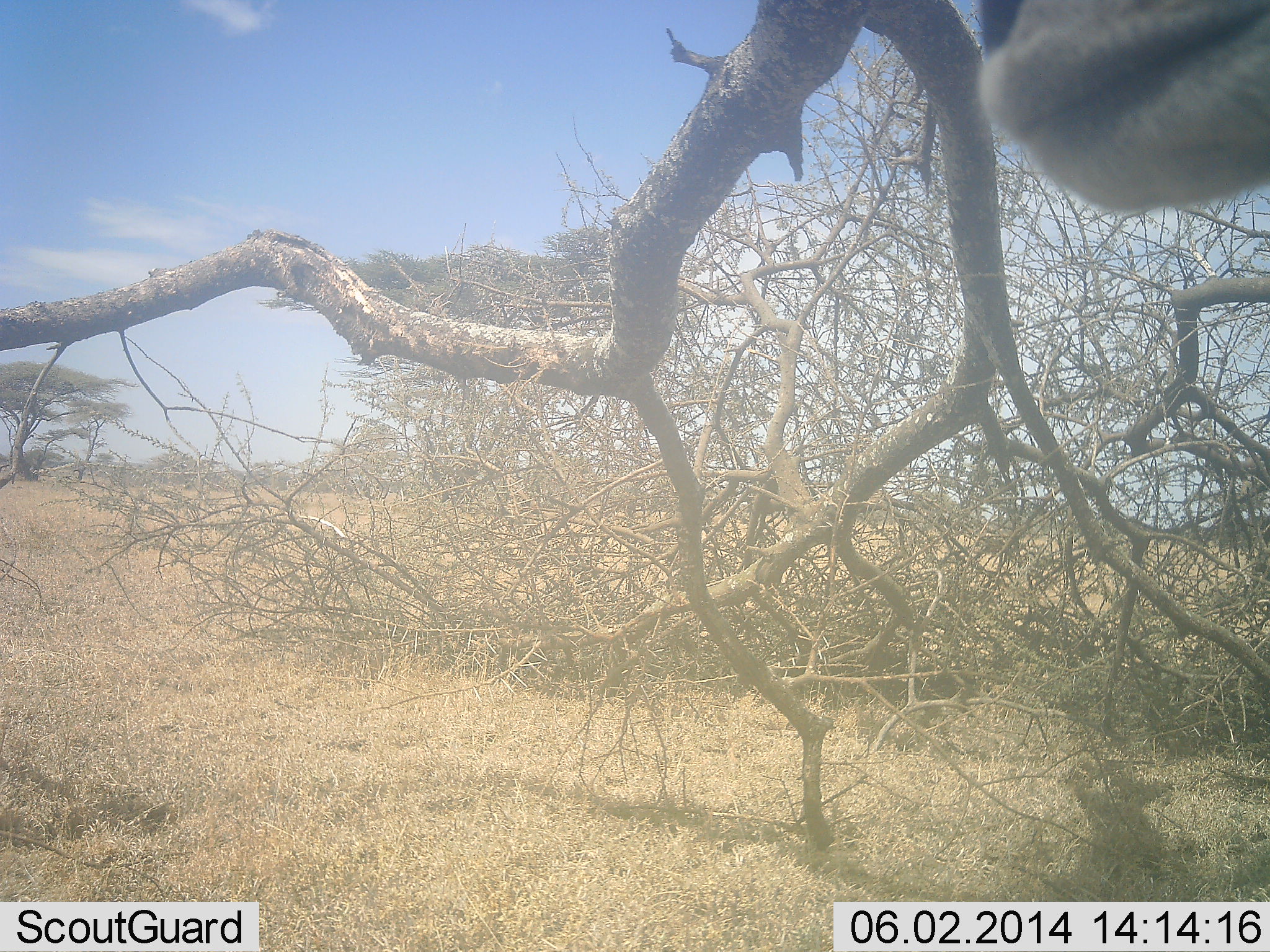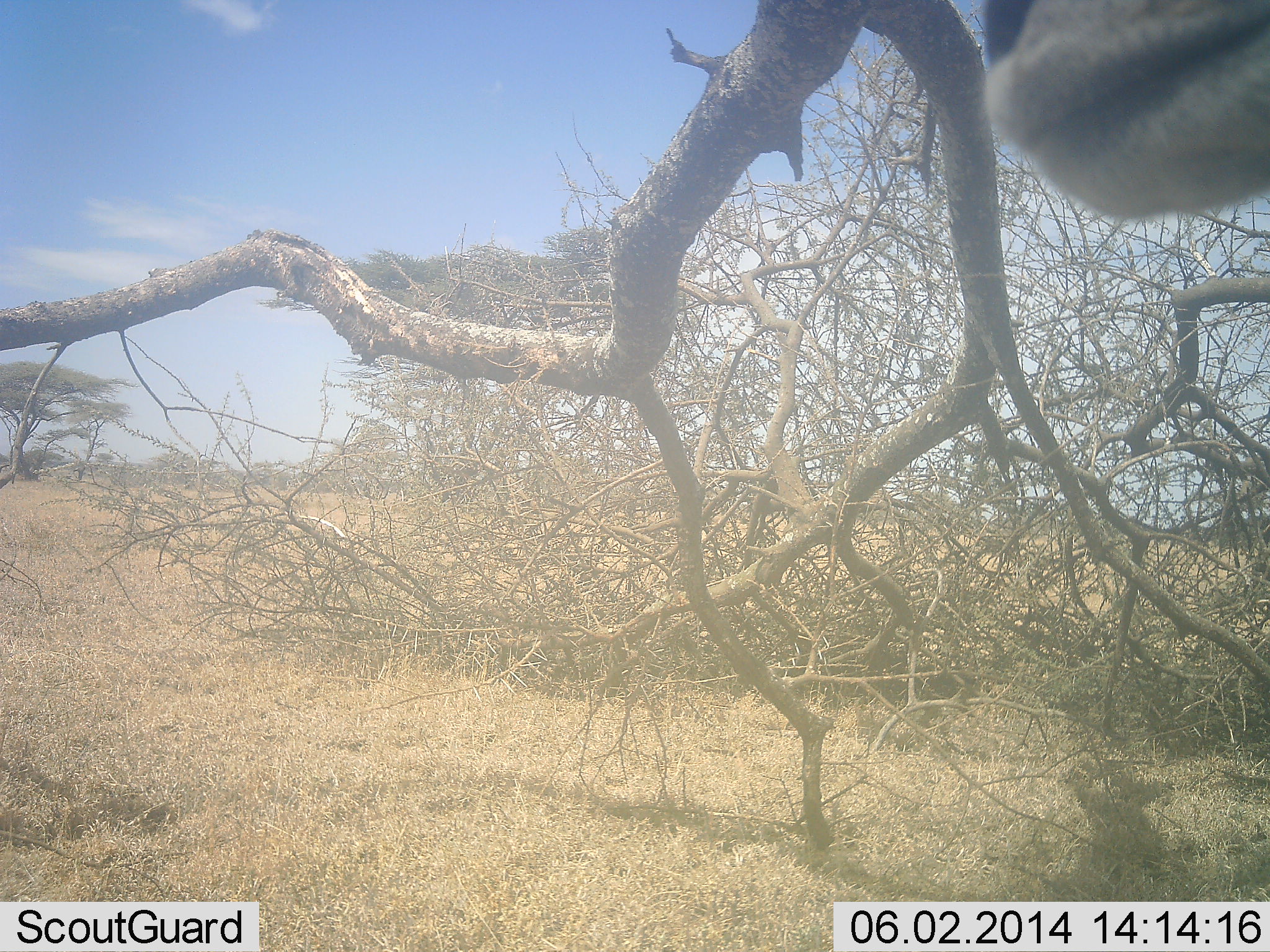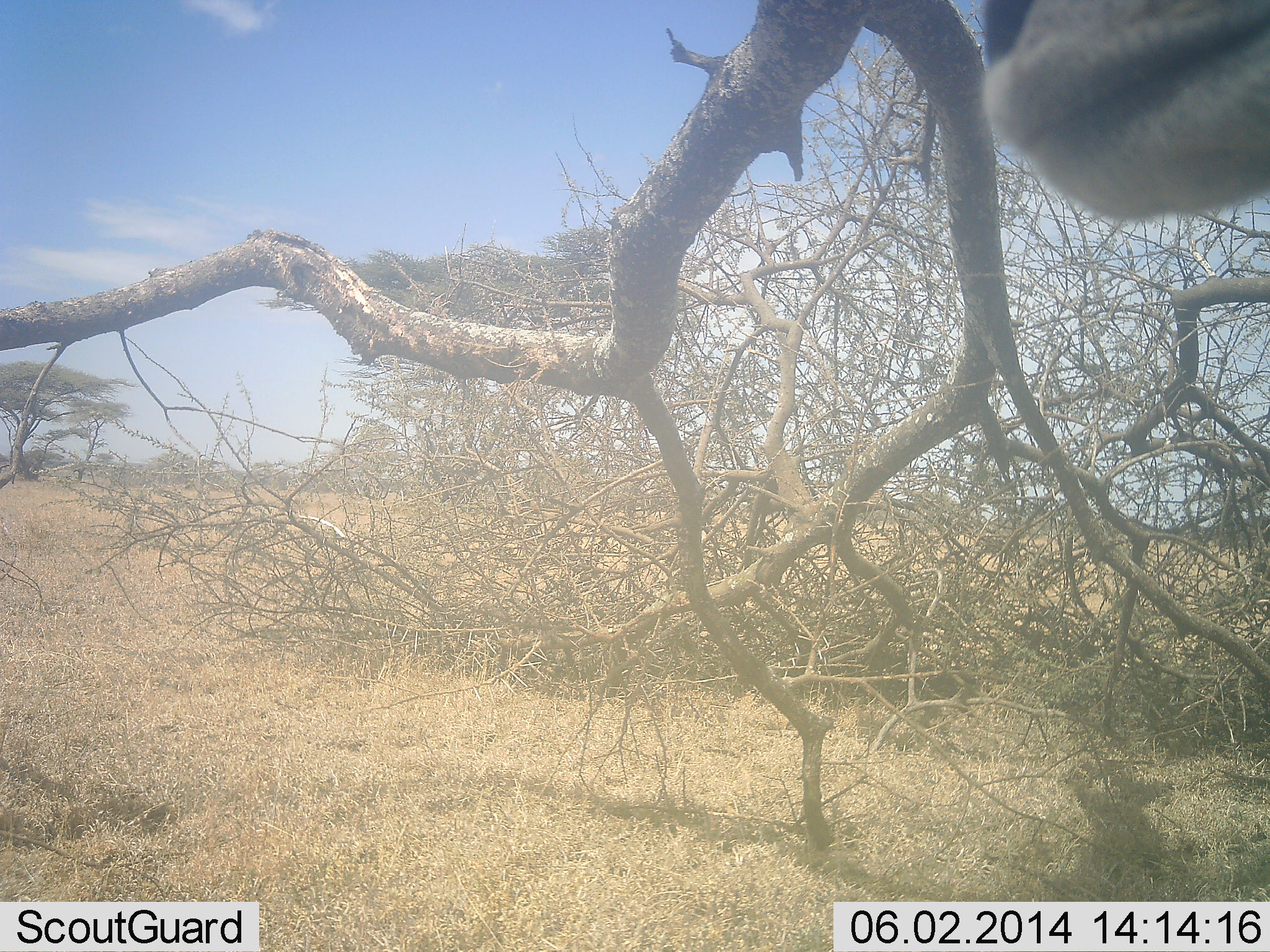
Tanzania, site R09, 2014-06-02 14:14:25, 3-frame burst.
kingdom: Animalia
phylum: Chordata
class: Mammalia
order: Artiodactyla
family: Bovidae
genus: Eudorcas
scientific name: Eudorcas thomsonii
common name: thomson's gazelle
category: gazellethomsons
Gazellethomsons (thomson's gazelle) (Eudorcas thomsonii), count 1. Behavior (volunteer vote fractions): standing 100%, resting 0%, moving 0%, interacting 0%. Young present (vote fraction): 0%. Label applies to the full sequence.